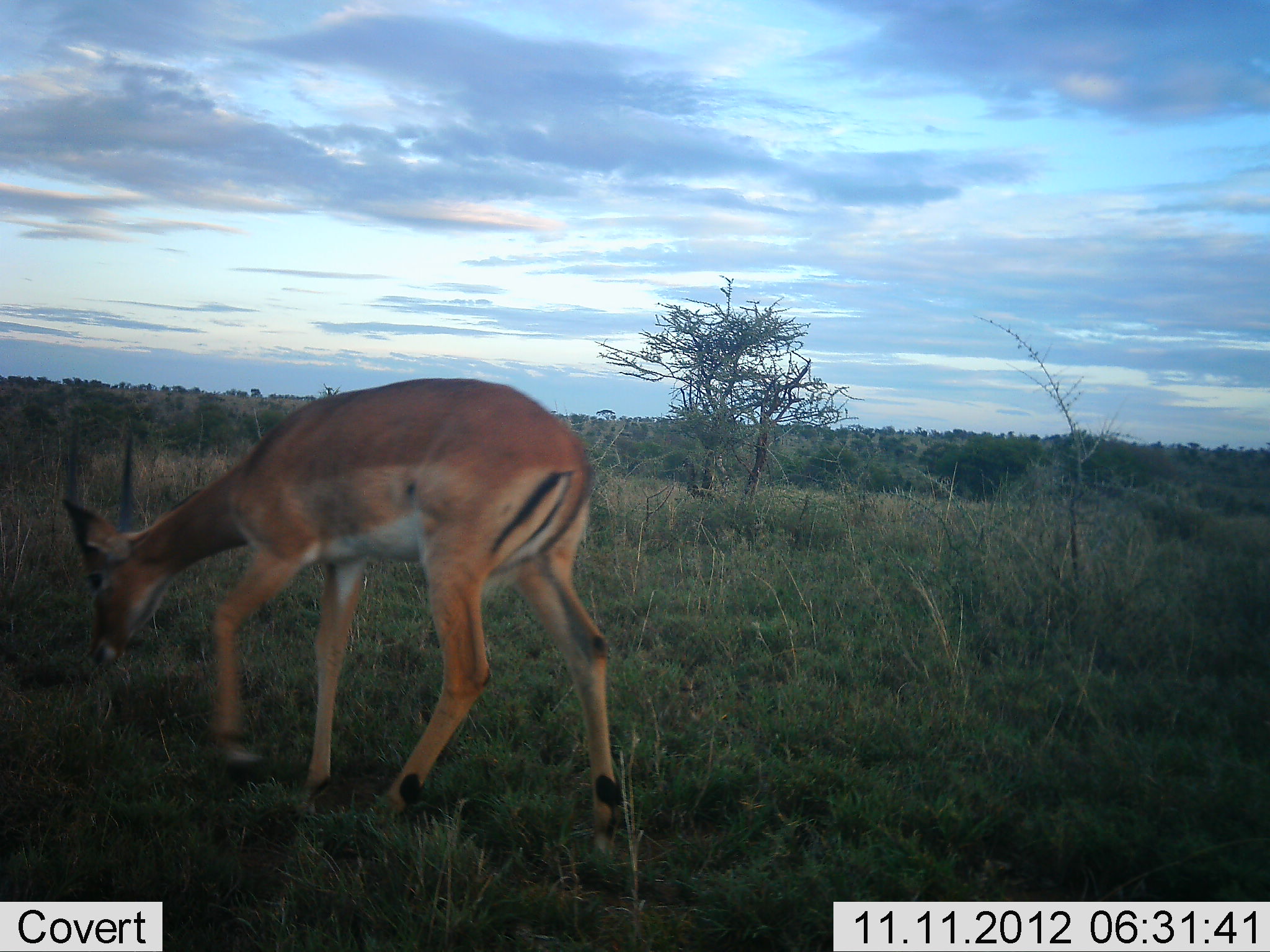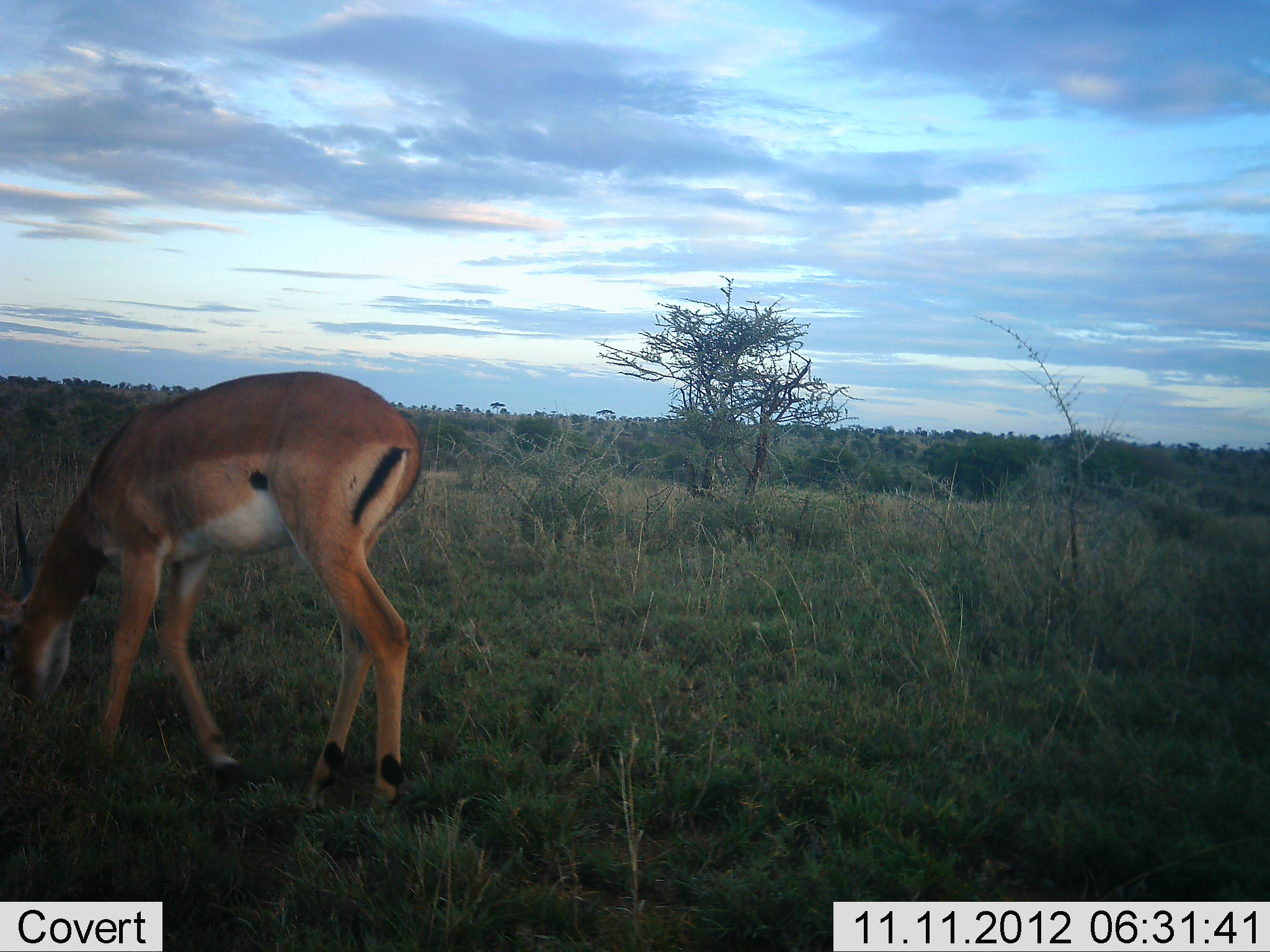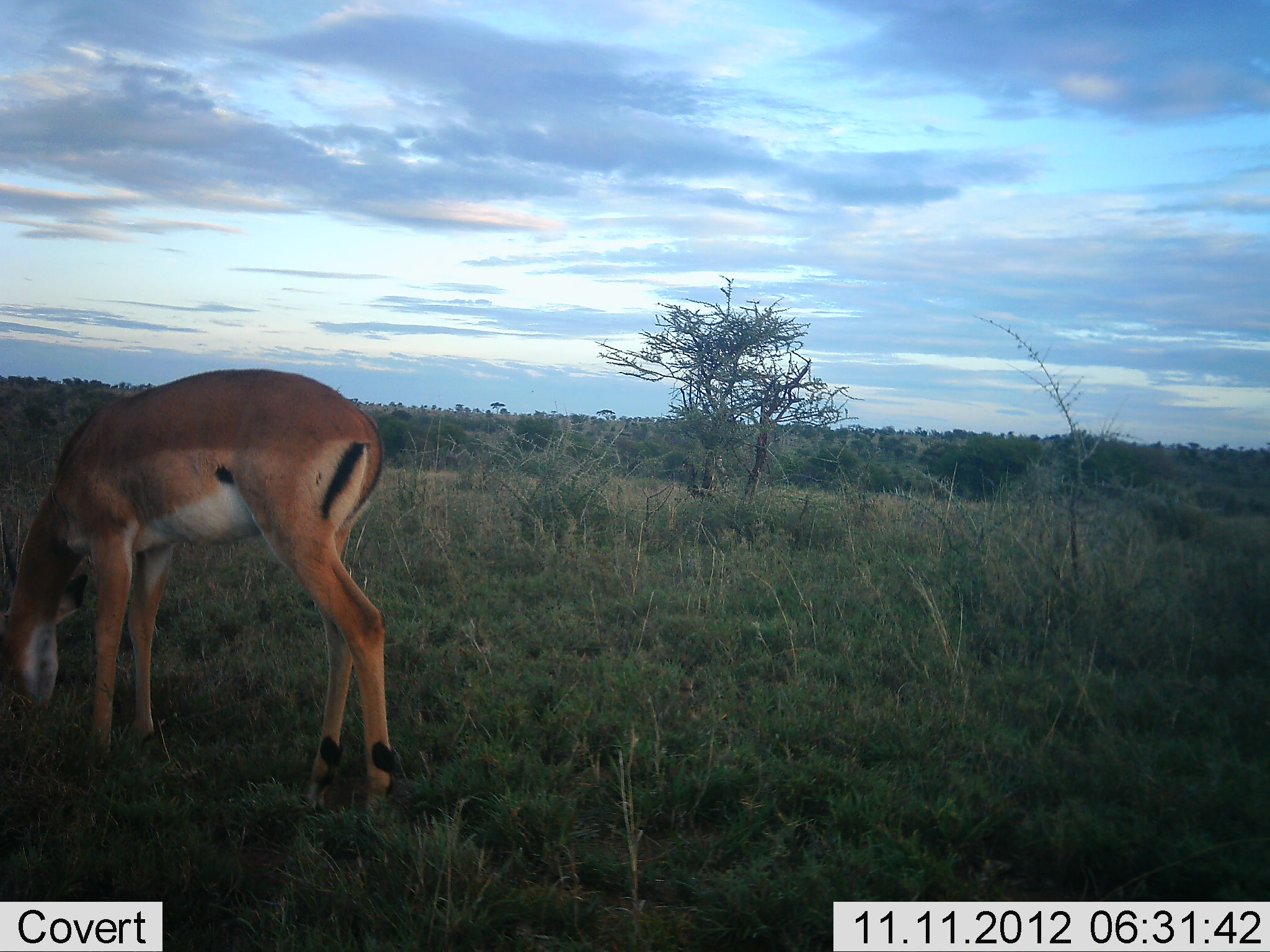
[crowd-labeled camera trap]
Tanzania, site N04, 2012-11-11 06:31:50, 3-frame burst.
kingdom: Animalia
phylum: Chordata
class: Mammalia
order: Artiodactyla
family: Bovidae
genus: Aepyceros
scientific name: Aepyceros melampus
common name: impala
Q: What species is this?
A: Impala (Aepyceros melampus).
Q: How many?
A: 1.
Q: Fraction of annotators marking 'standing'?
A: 10%.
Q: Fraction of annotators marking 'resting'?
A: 0%.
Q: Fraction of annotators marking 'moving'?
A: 40%.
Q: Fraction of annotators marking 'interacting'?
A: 0%.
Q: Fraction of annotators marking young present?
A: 0%.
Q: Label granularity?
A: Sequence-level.